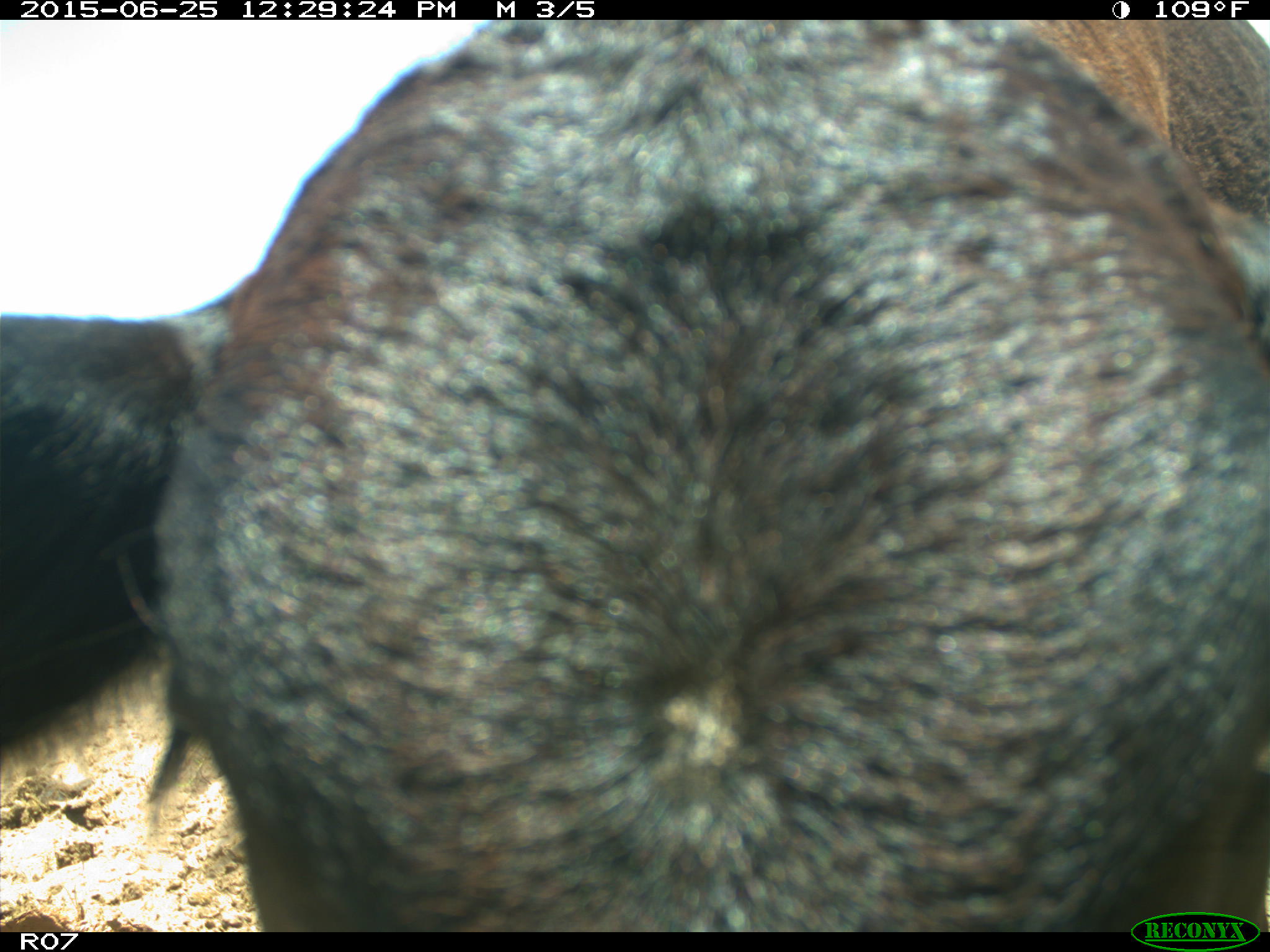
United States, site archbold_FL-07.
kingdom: Animalia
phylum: Chordata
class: Mammalia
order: Artiodactyla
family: Bovidae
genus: Bos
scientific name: Bos taurus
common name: domestic cow